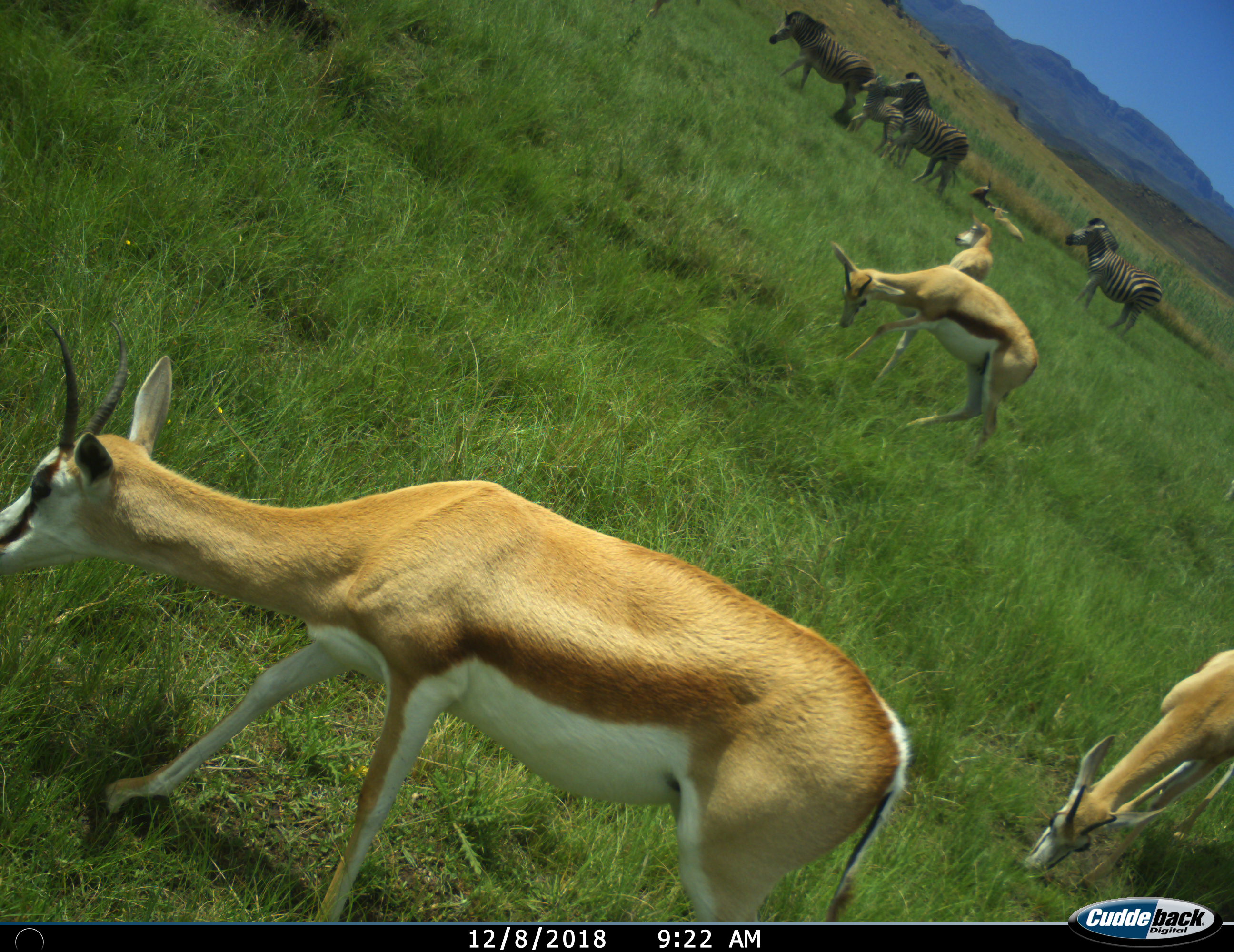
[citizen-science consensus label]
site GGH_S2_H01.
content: unidentified animal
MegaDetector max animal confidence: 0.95